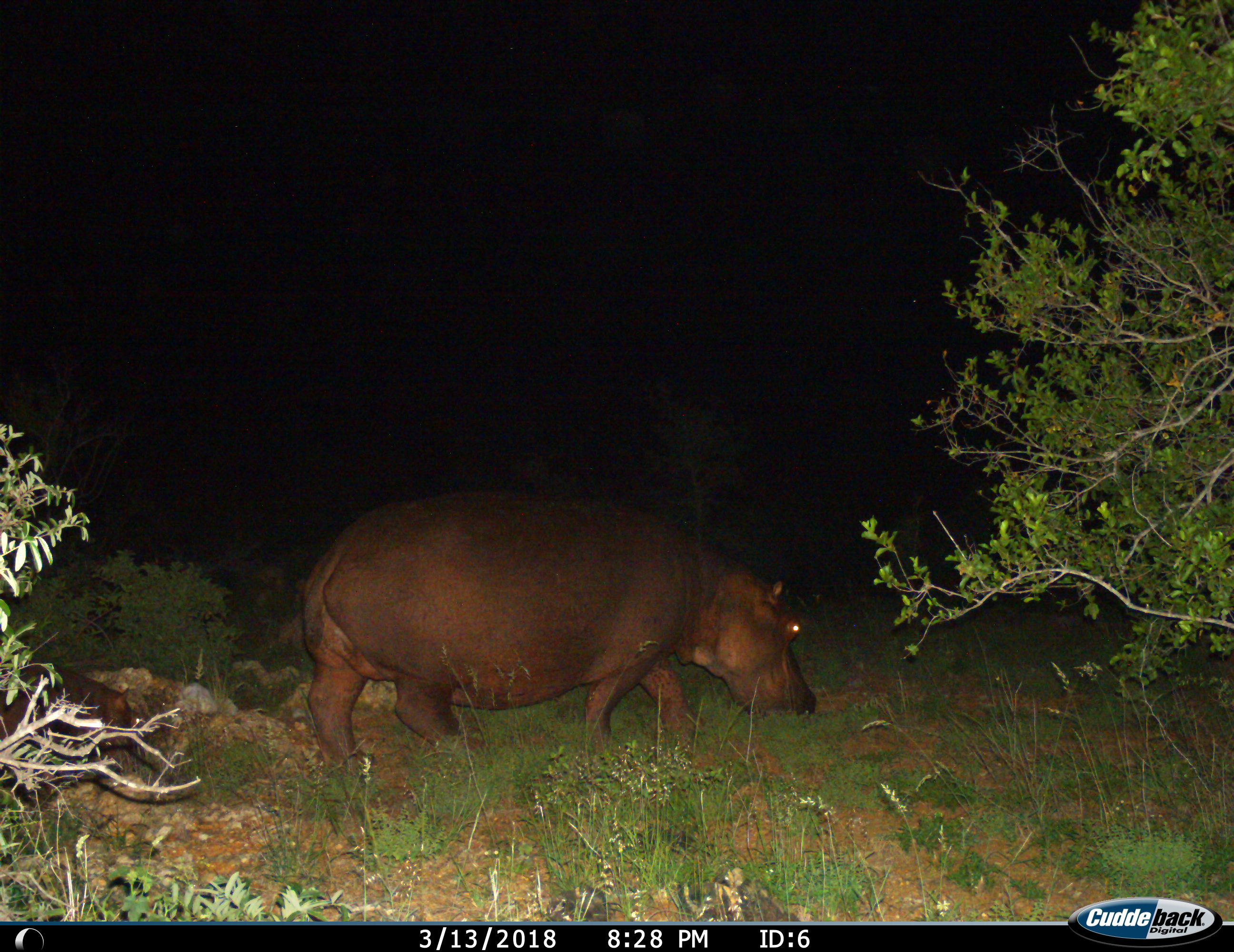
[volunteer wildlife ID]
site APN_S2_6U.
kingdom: Animalia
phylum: Chordata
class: Mammalia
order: Artiodactyla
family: Hippopotamidae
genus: Hippopotamus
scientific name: Hippopotamus amphibius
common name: hippopotamus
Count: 1.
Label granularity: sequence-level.